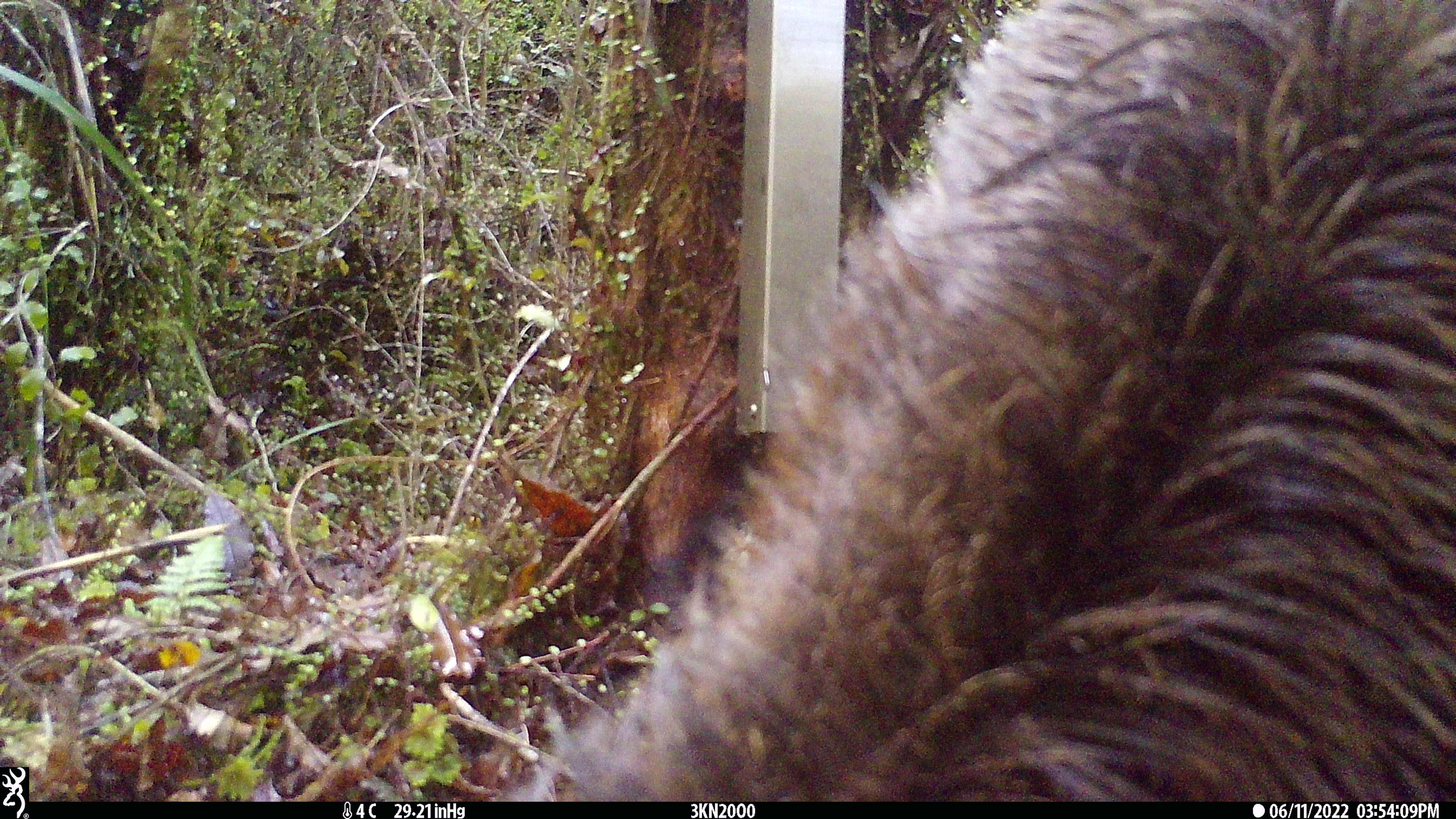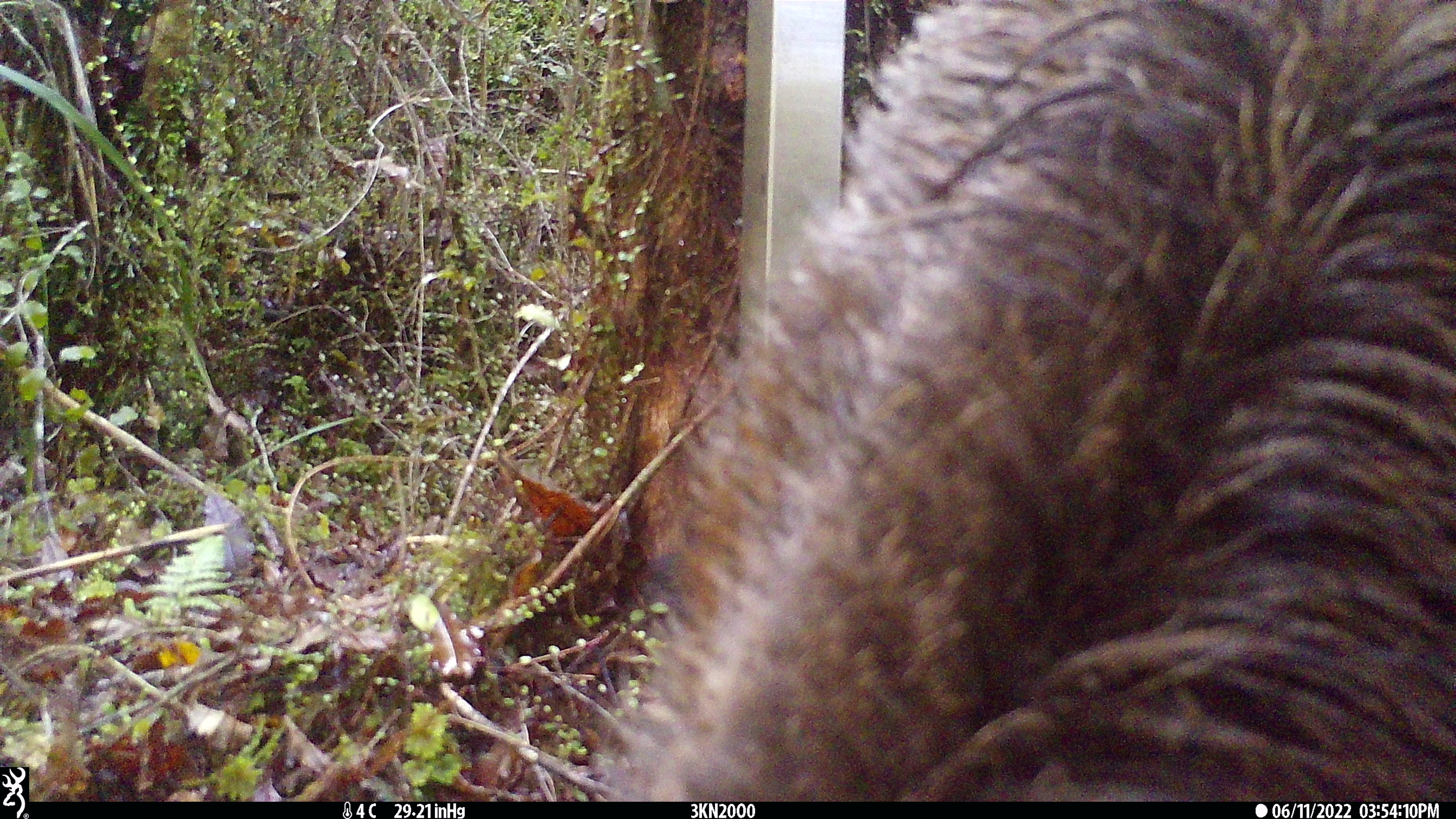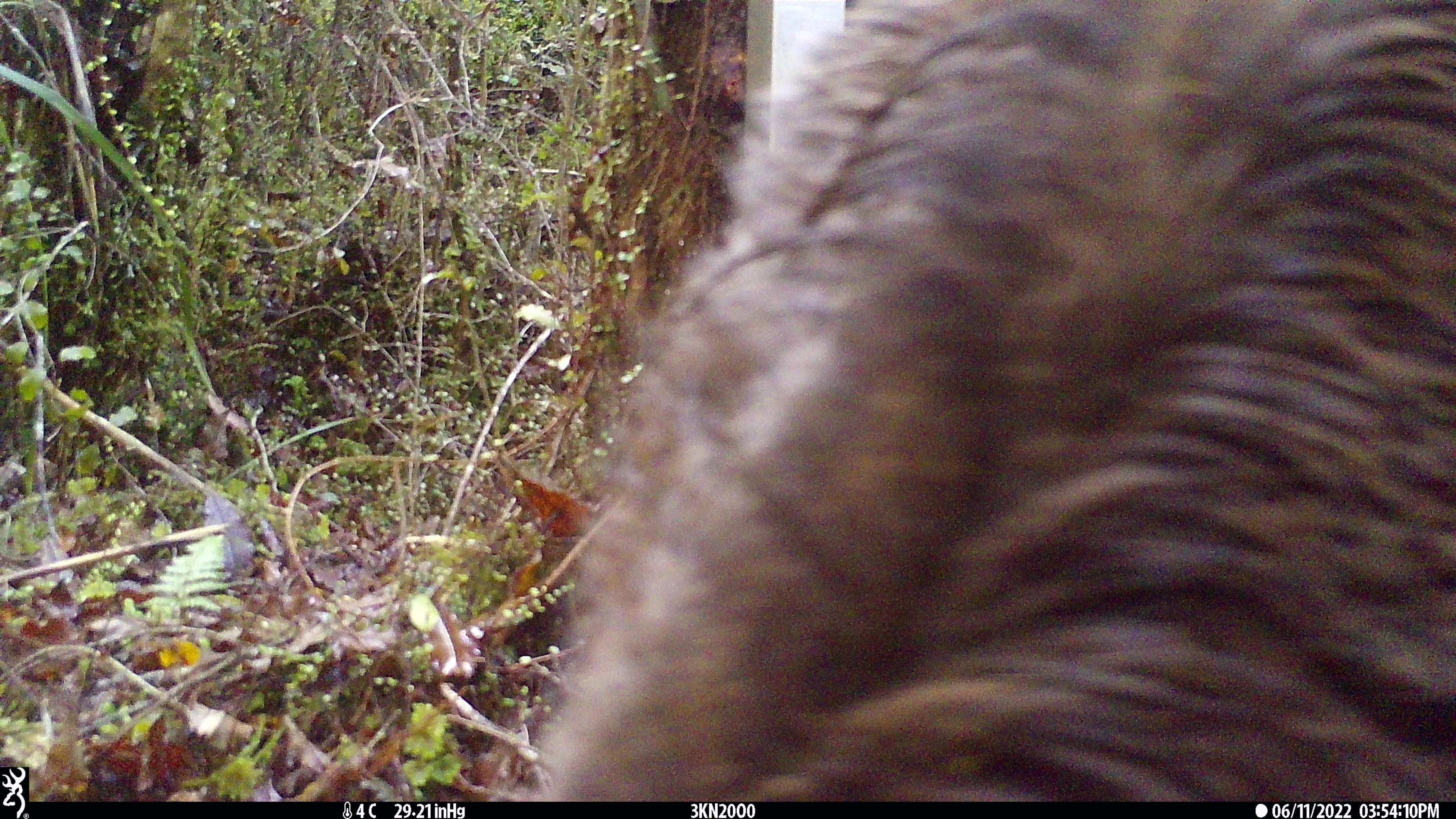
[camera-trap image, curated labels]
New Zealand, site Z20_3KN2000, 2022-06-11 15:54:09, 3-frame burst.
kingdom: Animalia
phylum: Chordata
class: Mammalia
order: Artiodactyla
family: Cervidae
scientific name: Cervidae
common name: deer